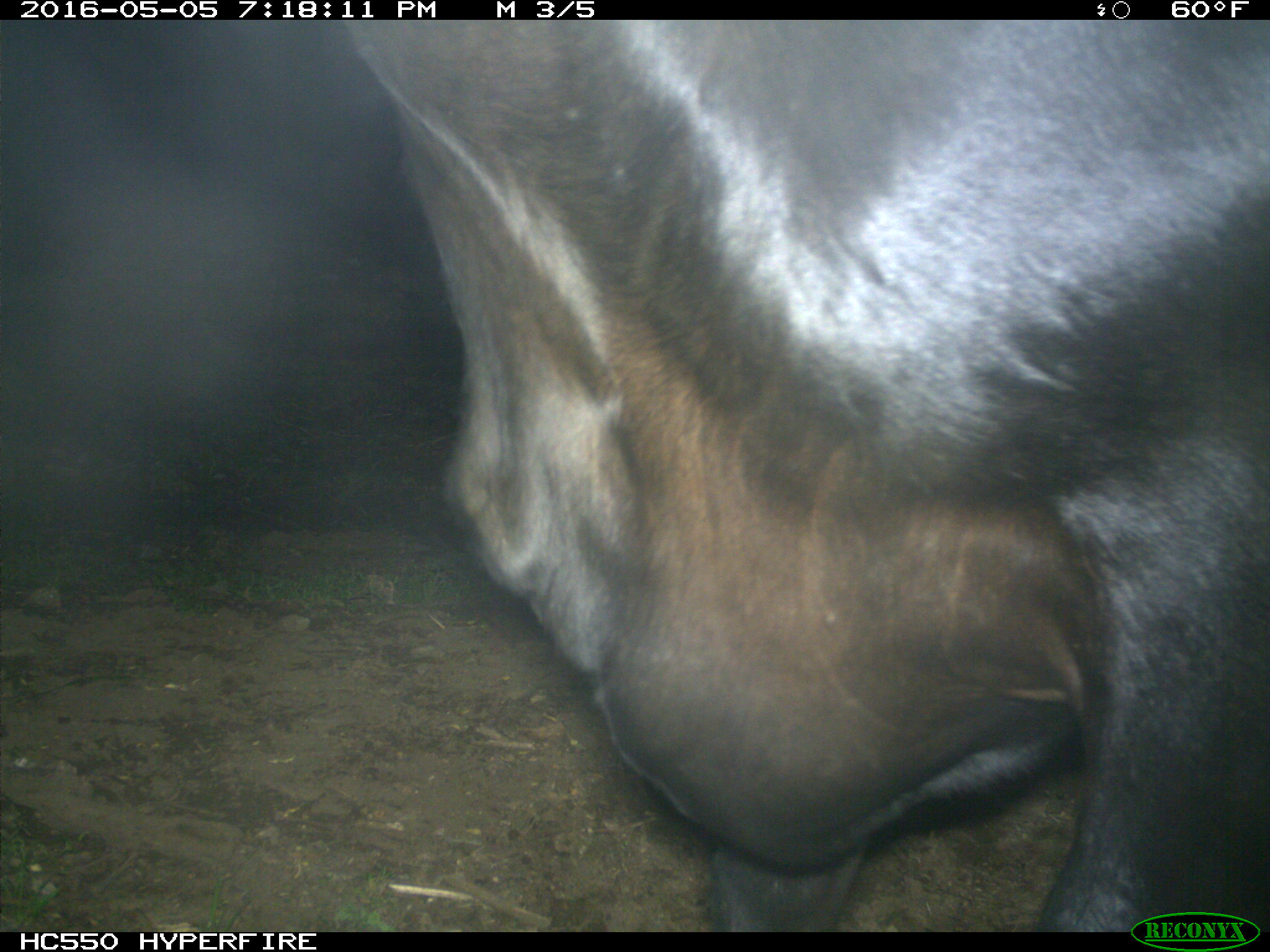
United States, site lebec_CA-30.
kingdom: Animalia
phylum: Chordata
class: Mammalia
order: Artiodactyla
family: Bovidae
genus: Bos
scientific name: Bos taurus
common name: domestic cow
Bos taurus (domestic cow).